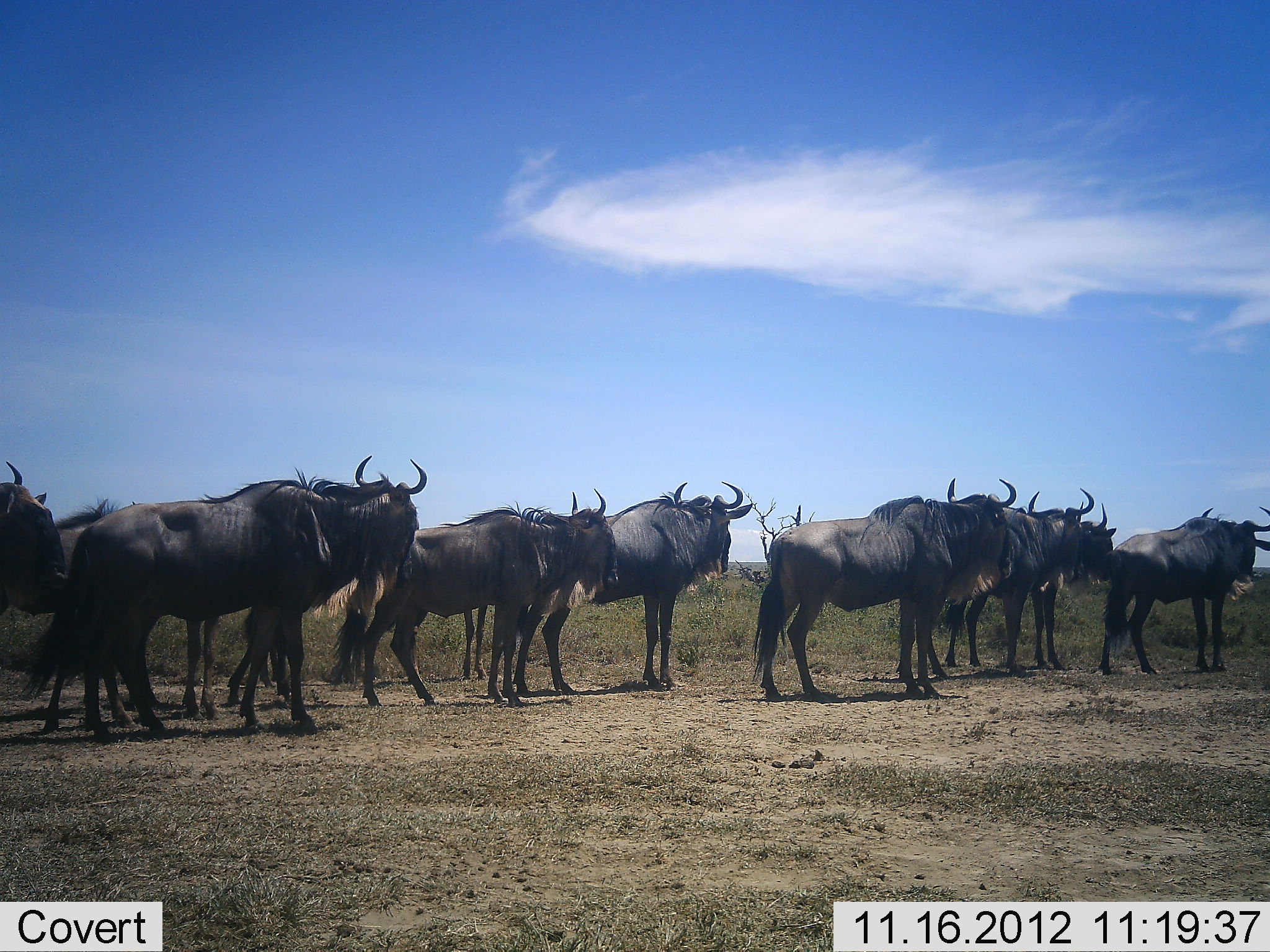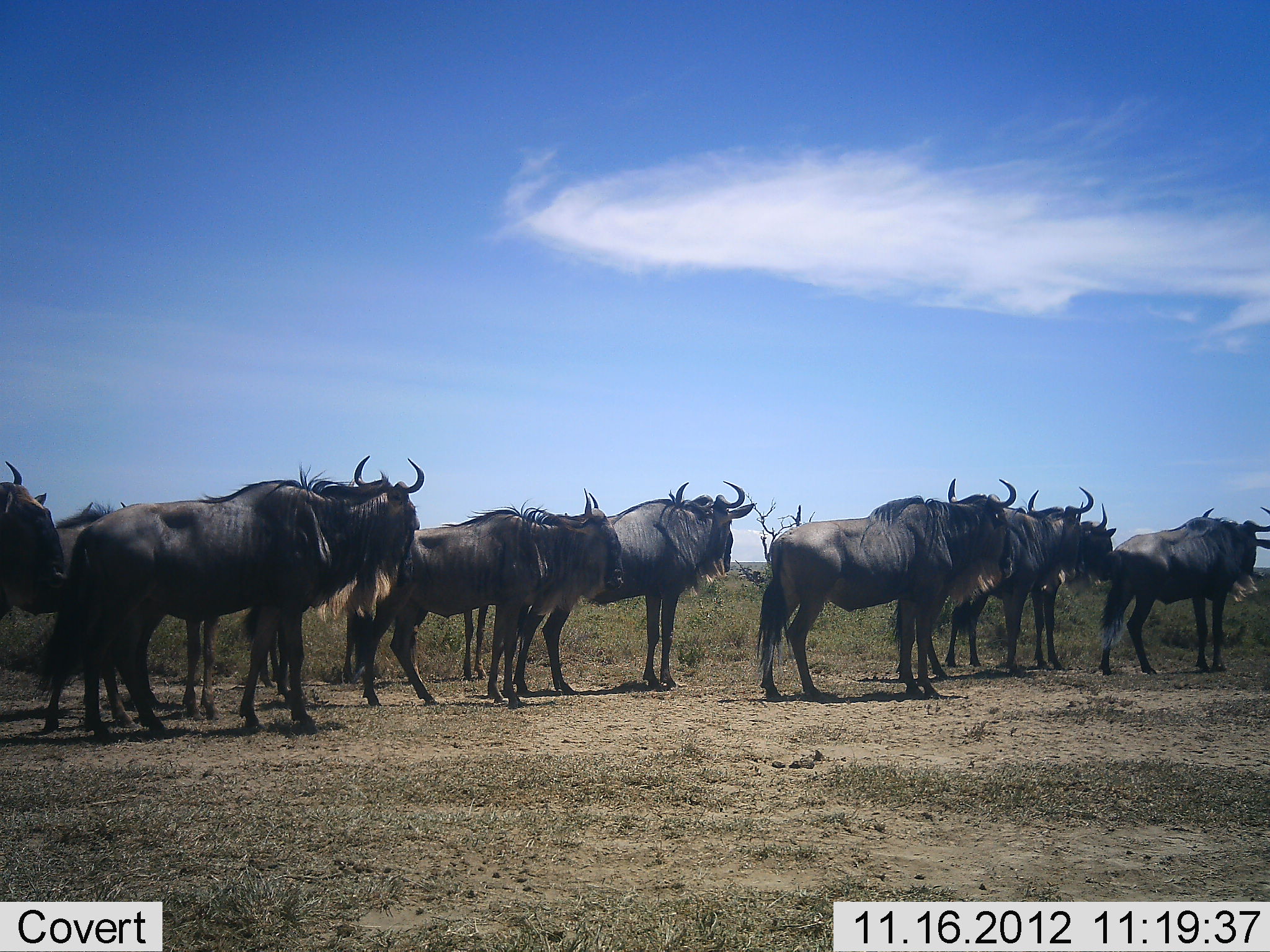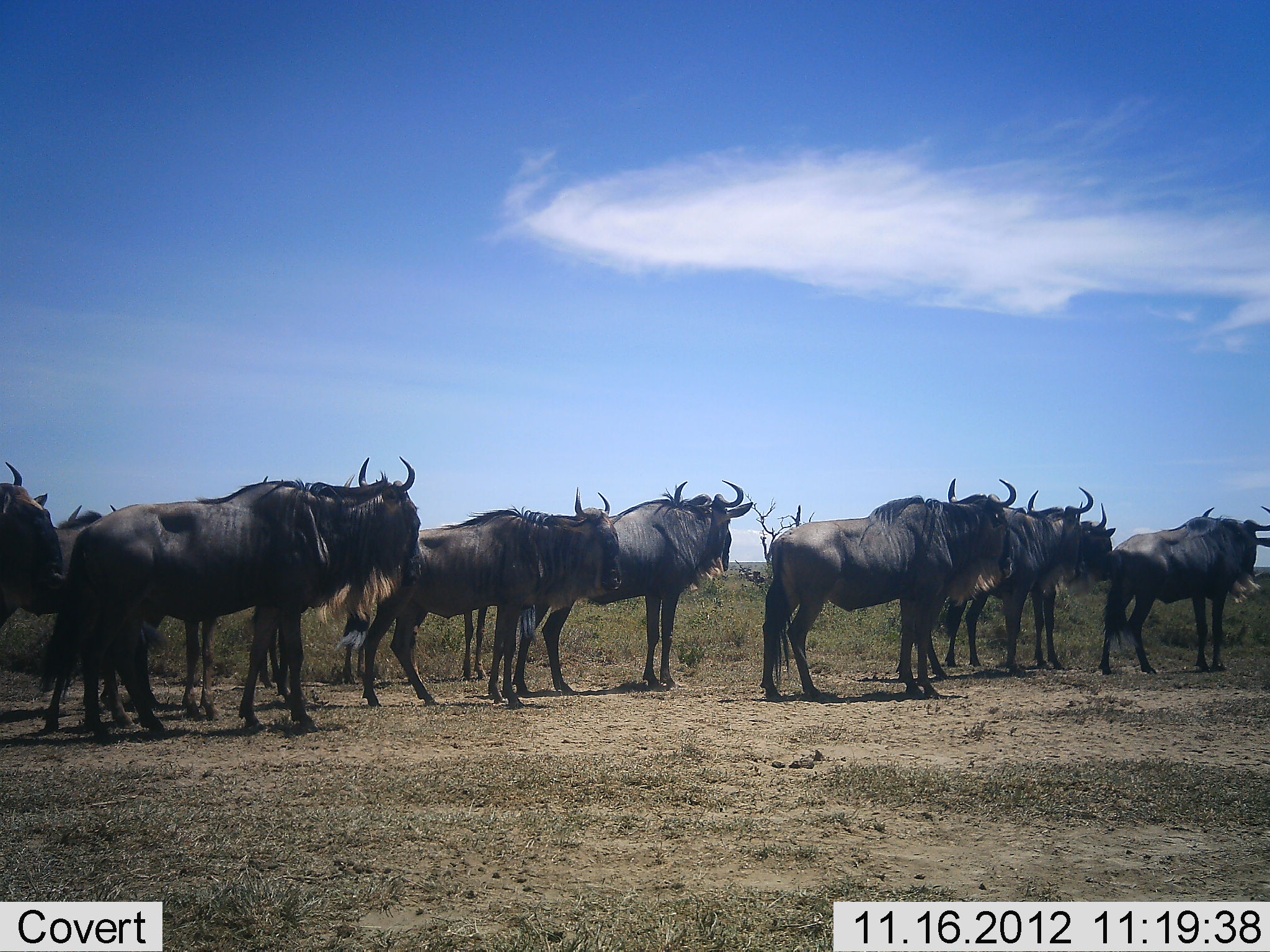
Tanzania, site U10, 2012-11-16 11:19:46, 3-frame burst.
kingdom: Animalia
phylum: Chordata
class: Mammalia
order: Artiodactyla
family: Bovidae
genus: Connochaetes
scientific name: Connochaetes taurinus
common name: blue wildebeest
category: wildebeest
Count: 10.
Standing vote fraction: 100%.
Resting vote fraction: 0%.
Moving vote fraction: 0%.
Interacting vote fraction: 0%.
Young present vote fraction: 0%.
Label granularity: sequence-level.